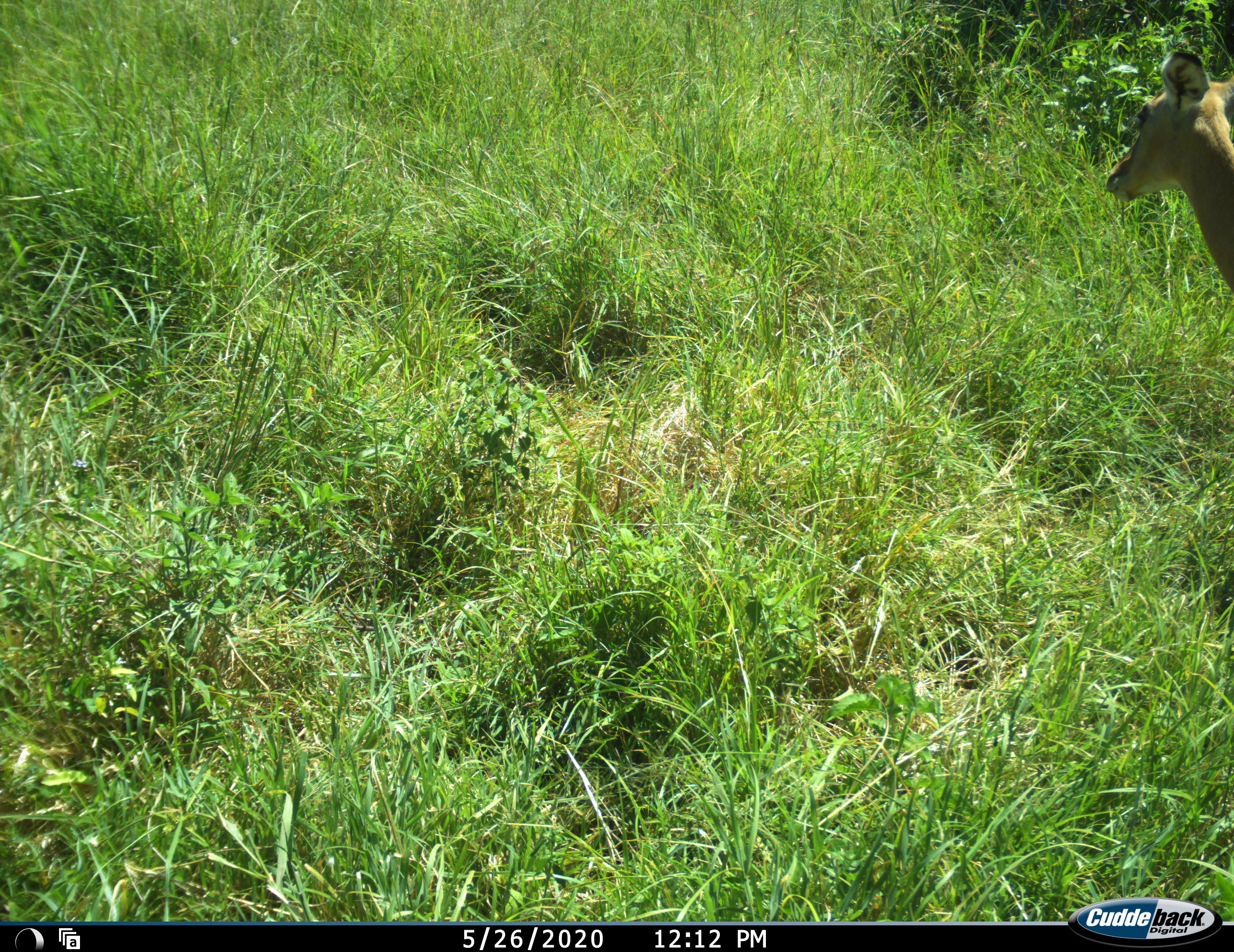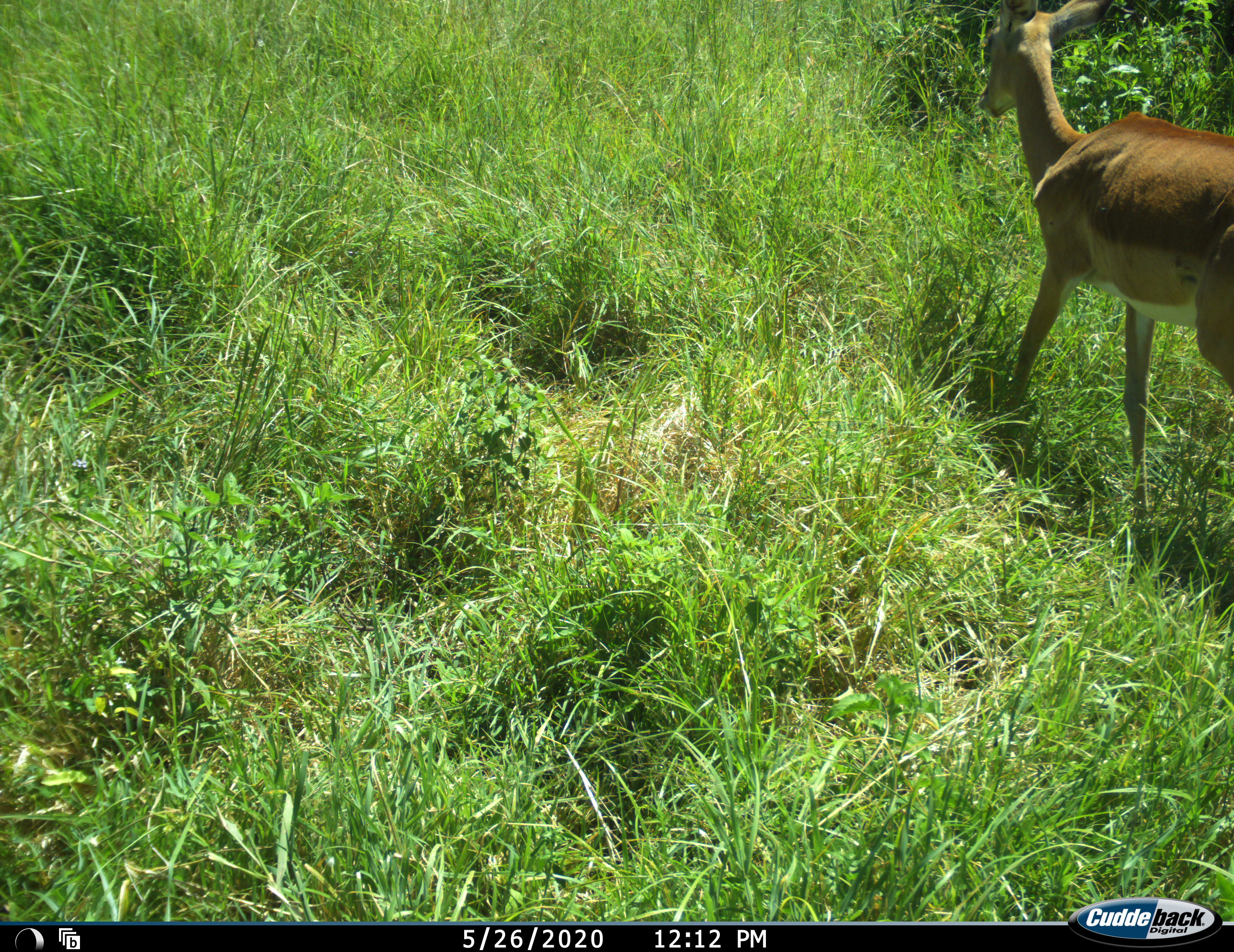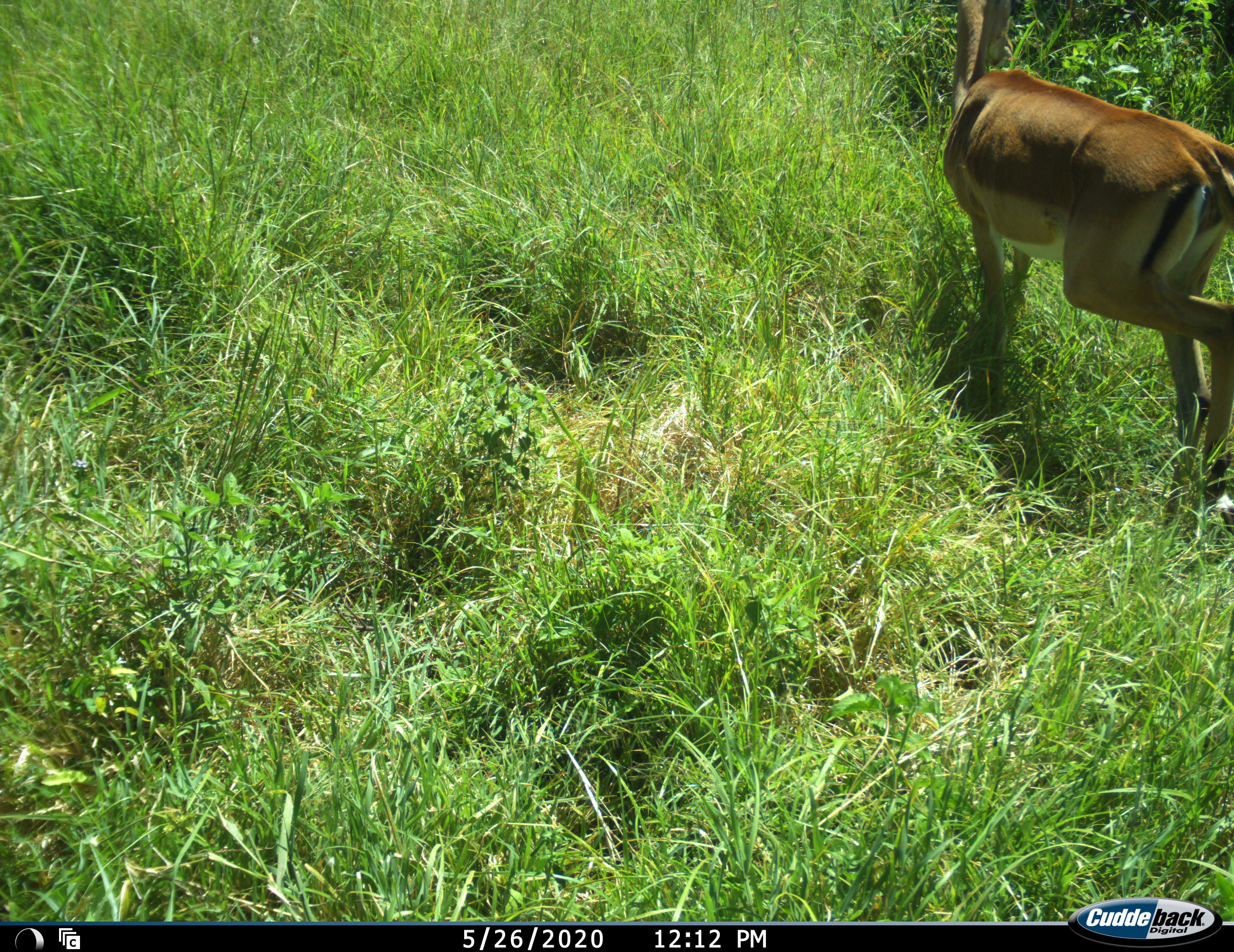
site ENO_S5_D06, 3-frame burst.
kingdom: Animalia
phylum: Chordata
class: Mammalia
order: Artiodactyla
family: Bovidae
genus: Aepyceros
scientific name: Aepyceros melampus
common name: impala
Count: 1.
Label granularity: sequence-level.